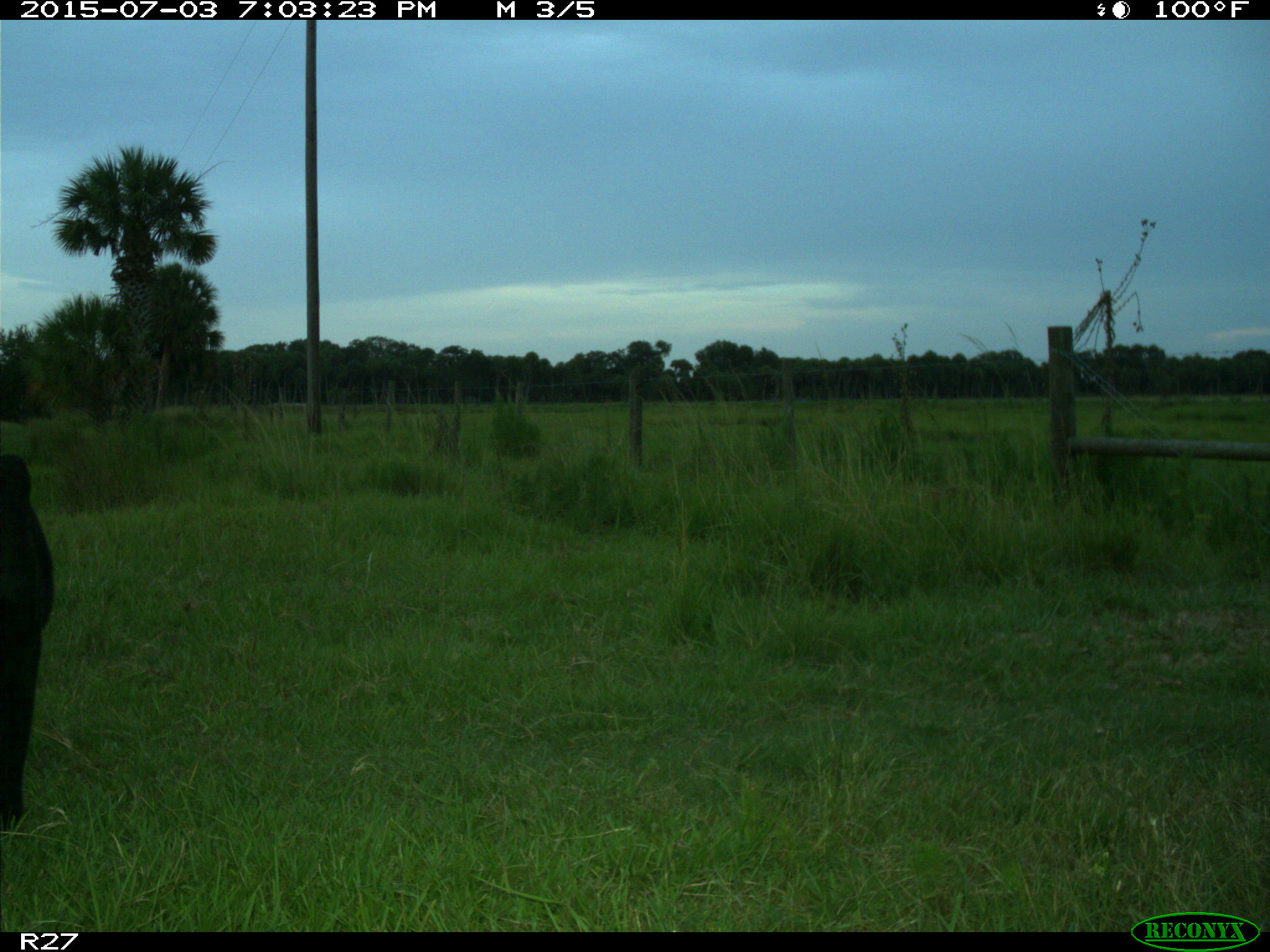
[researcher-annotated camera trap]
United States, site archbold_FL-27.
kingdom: Animalia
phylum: Chordata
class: Mammalia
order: Artiodactyla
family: Bovidae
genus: Bos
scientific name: Bos taurus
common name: domestic cow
Bos taurus (domestic cow).